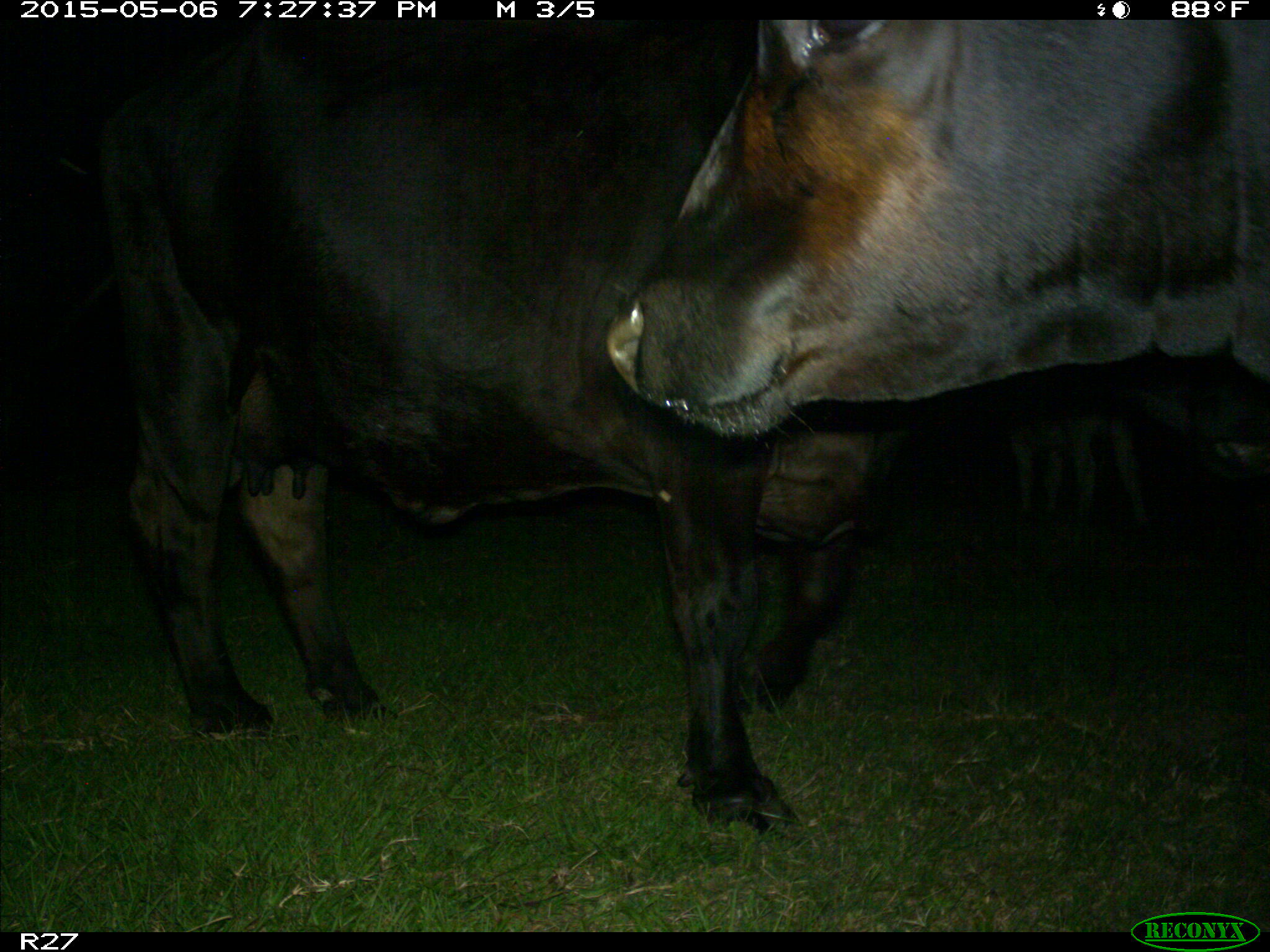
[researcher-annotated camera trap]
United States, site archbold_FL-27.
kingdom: Animalia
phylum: Chordata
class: Mammalia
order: Artiodactyla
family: Bovidae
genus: Bos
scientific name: Bos taurus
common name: domestic cow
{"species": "Bos taurus (domestic cow)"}